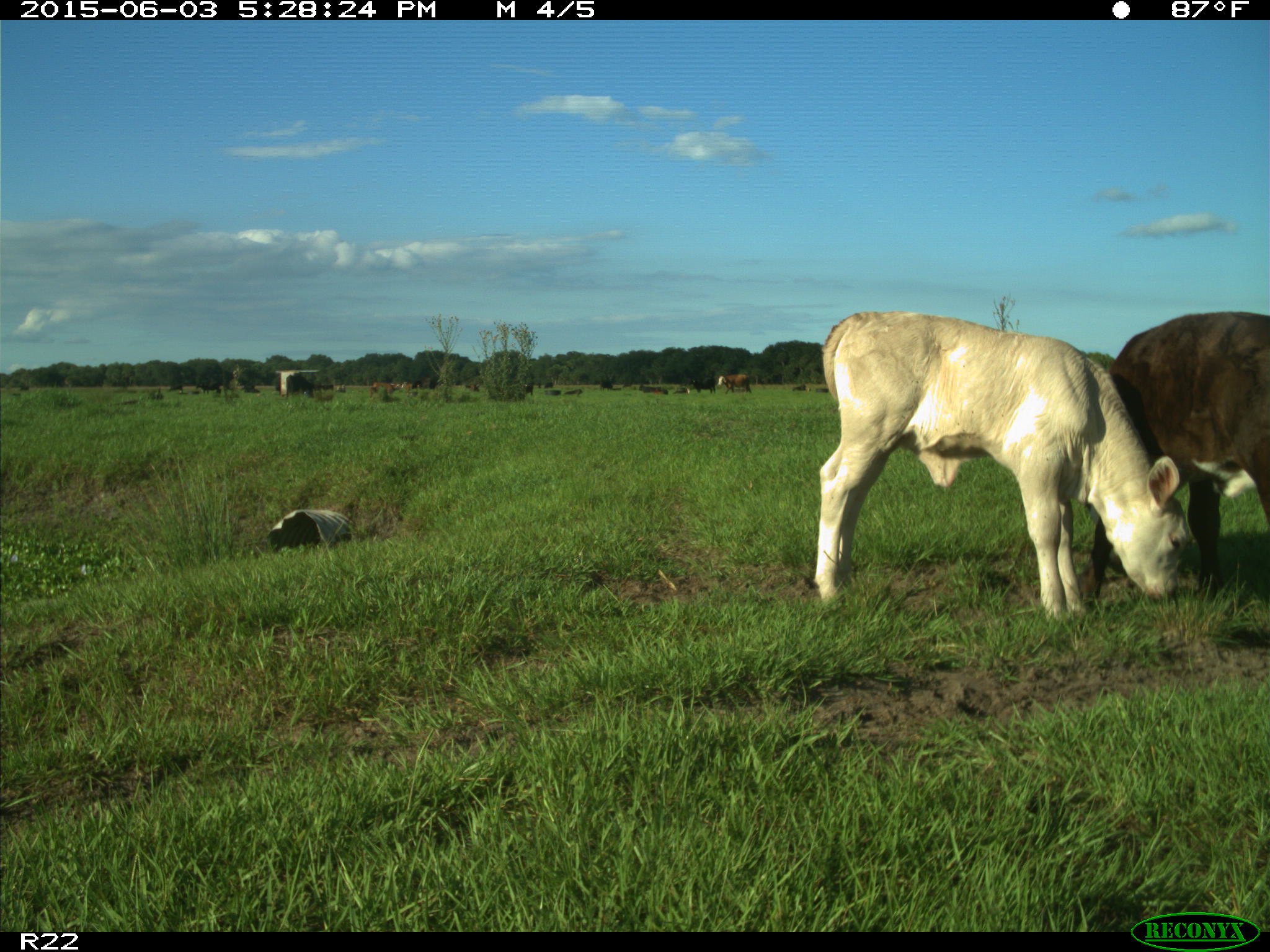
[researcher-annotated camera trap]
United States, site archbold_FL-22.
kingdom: Animalia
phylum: Chordata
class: Mammalia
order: Artiodactyla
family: Bovidae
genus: Bos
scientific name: Bos taurus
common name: domestic cow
Bos taurus (domestic cow).